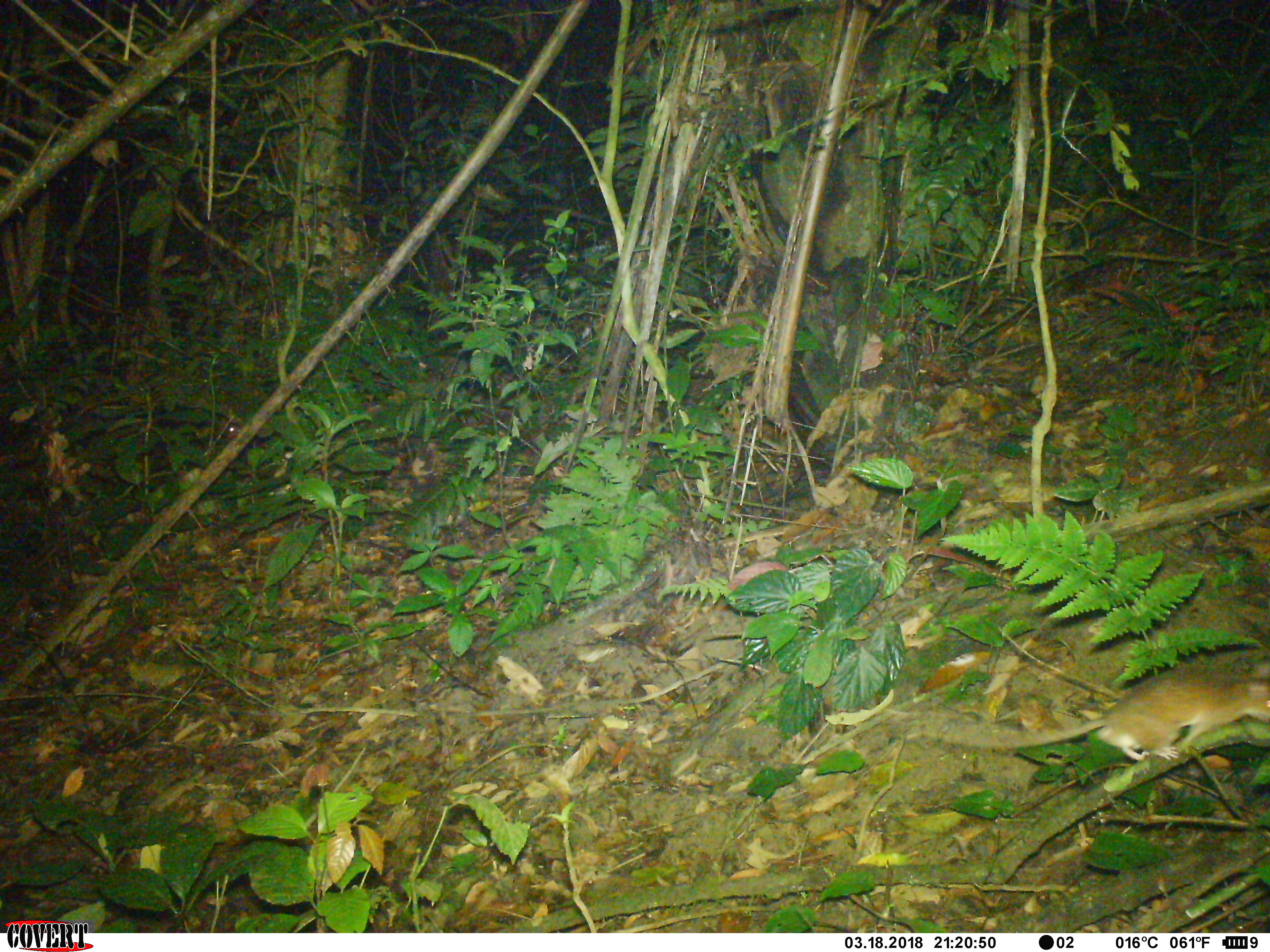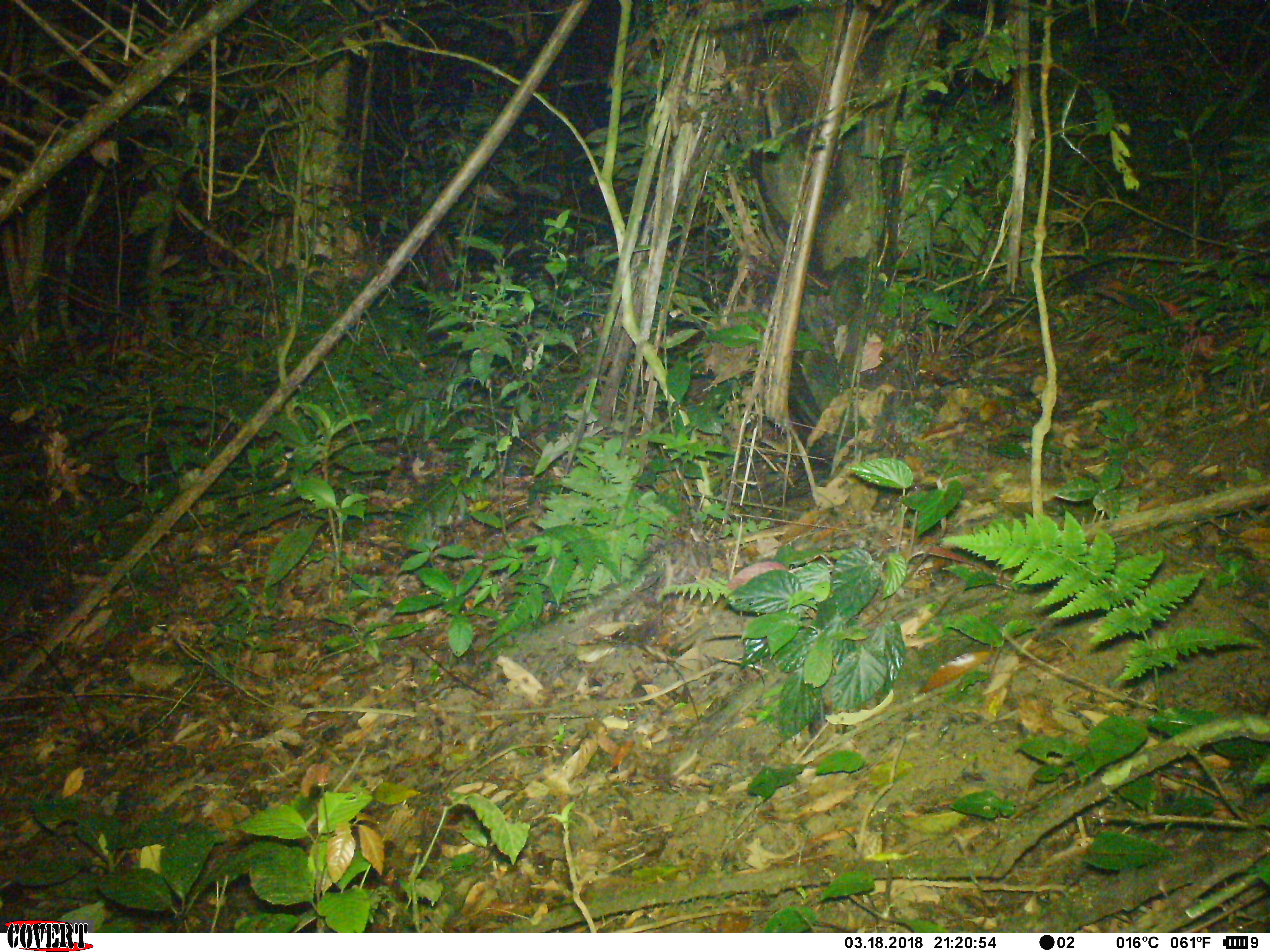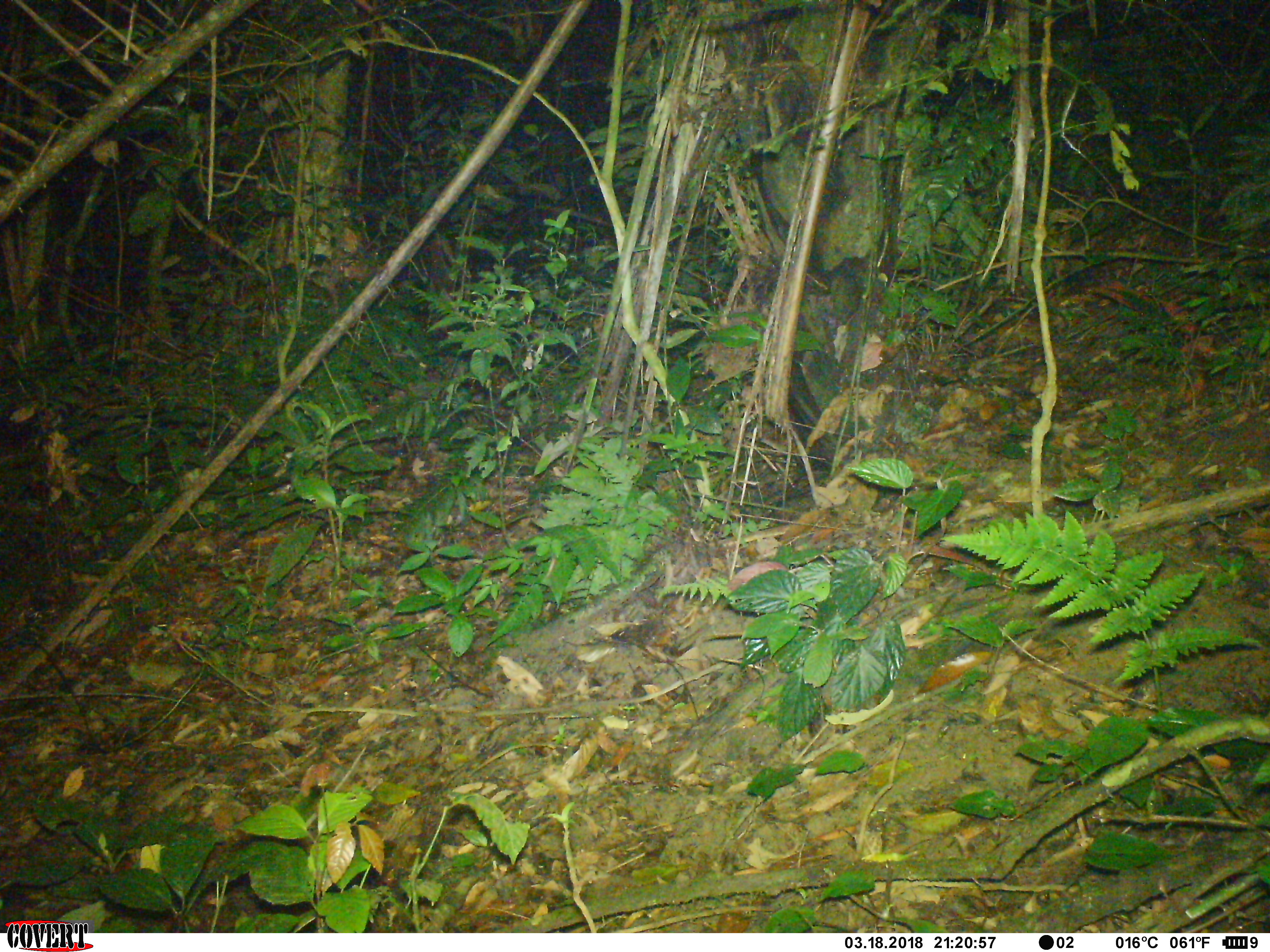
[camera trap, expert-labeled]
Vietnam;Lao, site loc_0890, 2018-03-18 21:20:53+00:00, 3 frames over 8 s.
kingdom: Animalia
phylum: Chordata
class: Mammalia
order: Rodentia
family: Muridae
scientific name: Muridae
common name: old-world mice and rats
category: unidentified murid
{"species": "unidentified murid (old-world mice and rats) (Muridae)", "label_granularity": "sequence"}